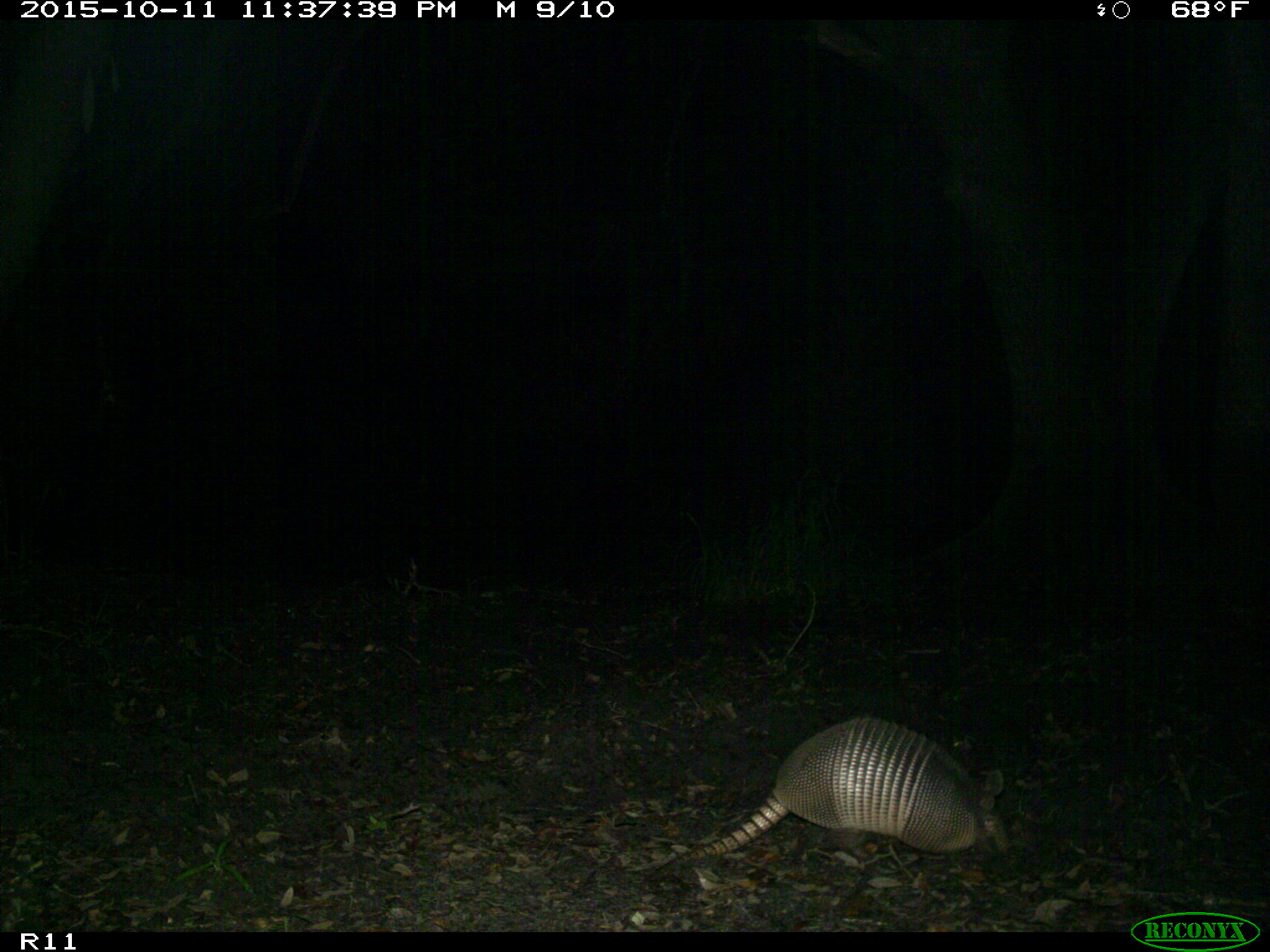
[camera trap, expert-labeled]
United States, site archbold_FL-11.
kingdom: Animalia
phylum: Chordata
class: Mammalia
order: Cingulata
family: Dasypodidae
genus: Dasypus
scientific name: Dasypus novemcinctus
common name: nine-banded armadillo